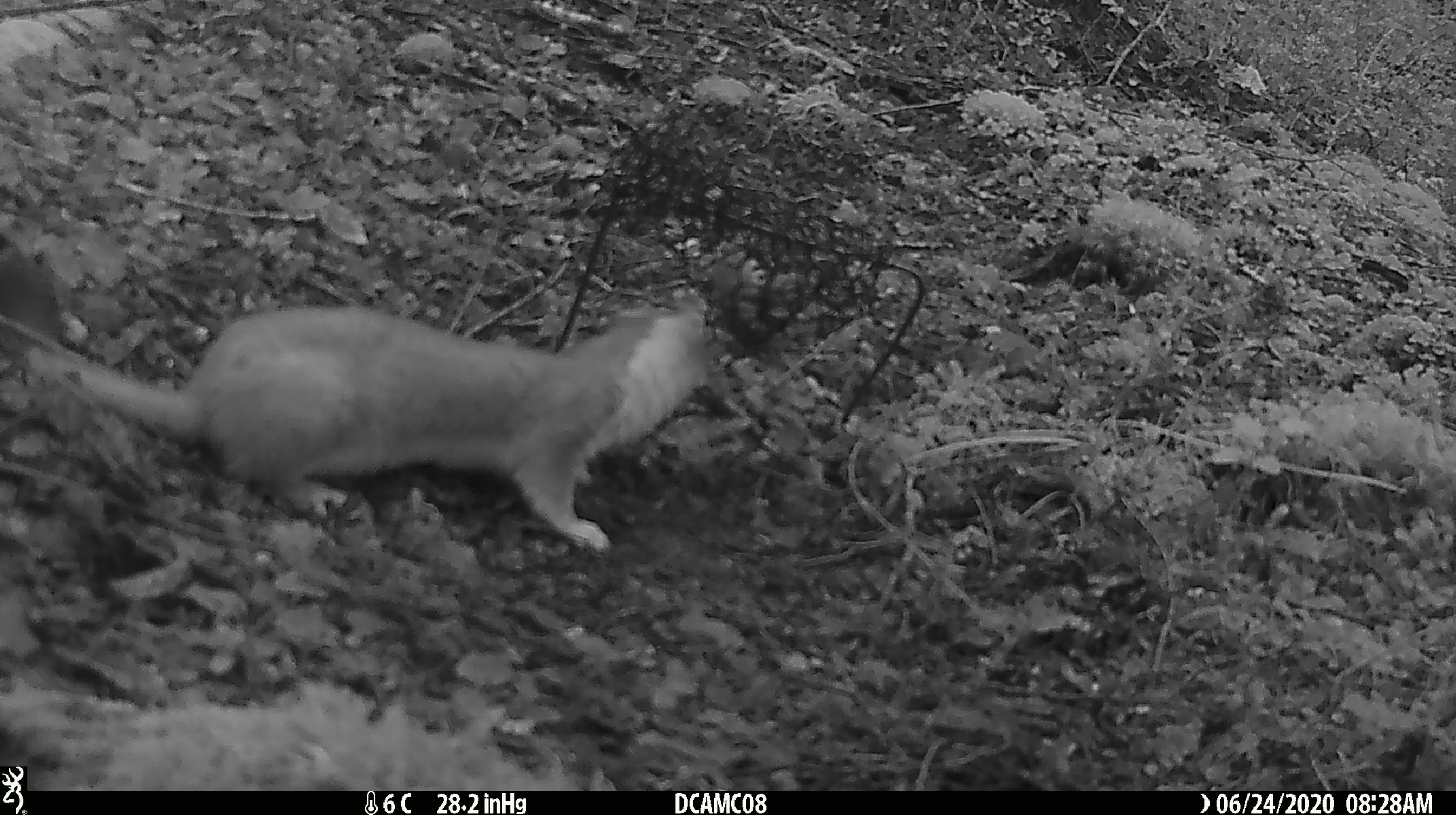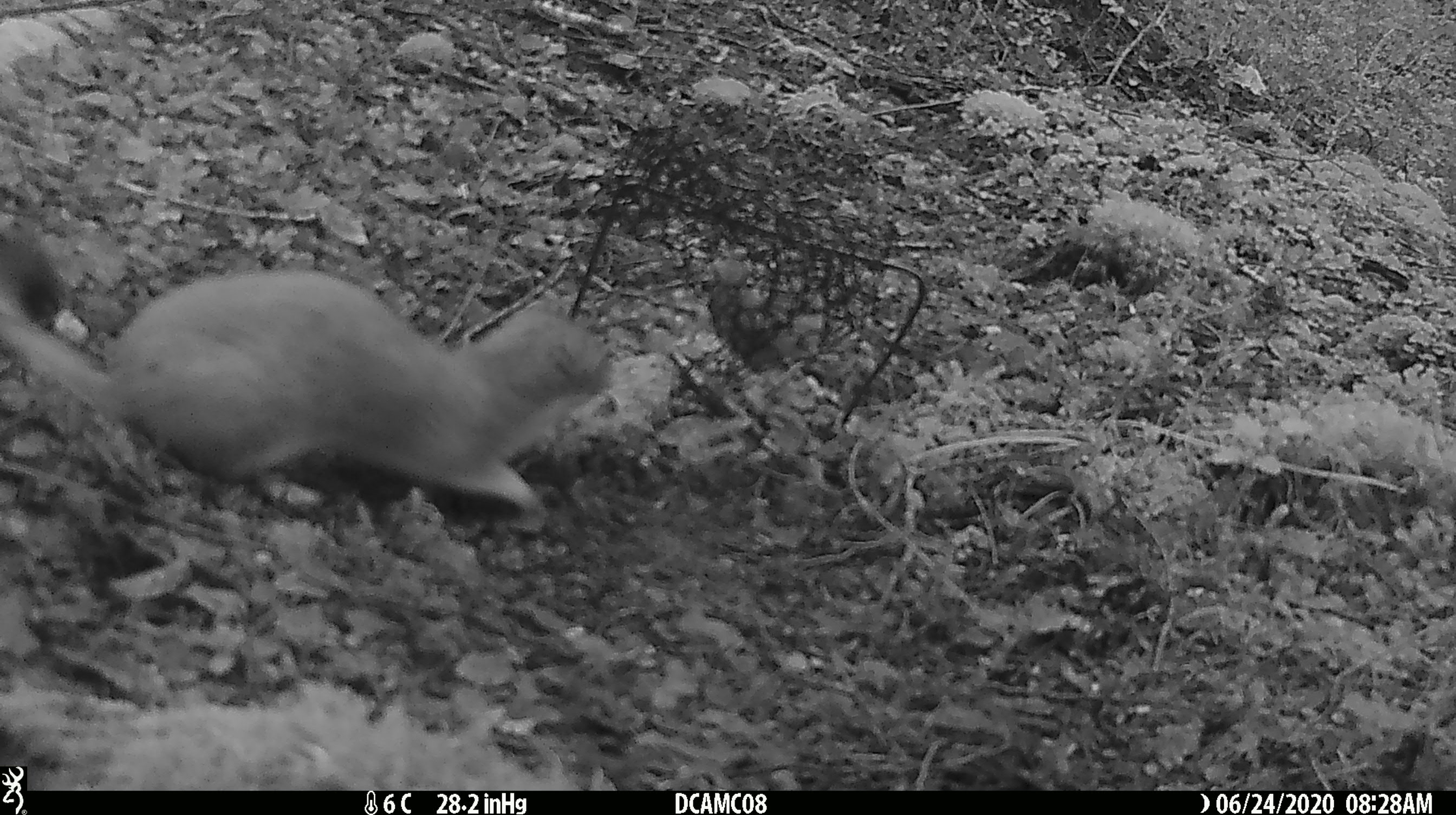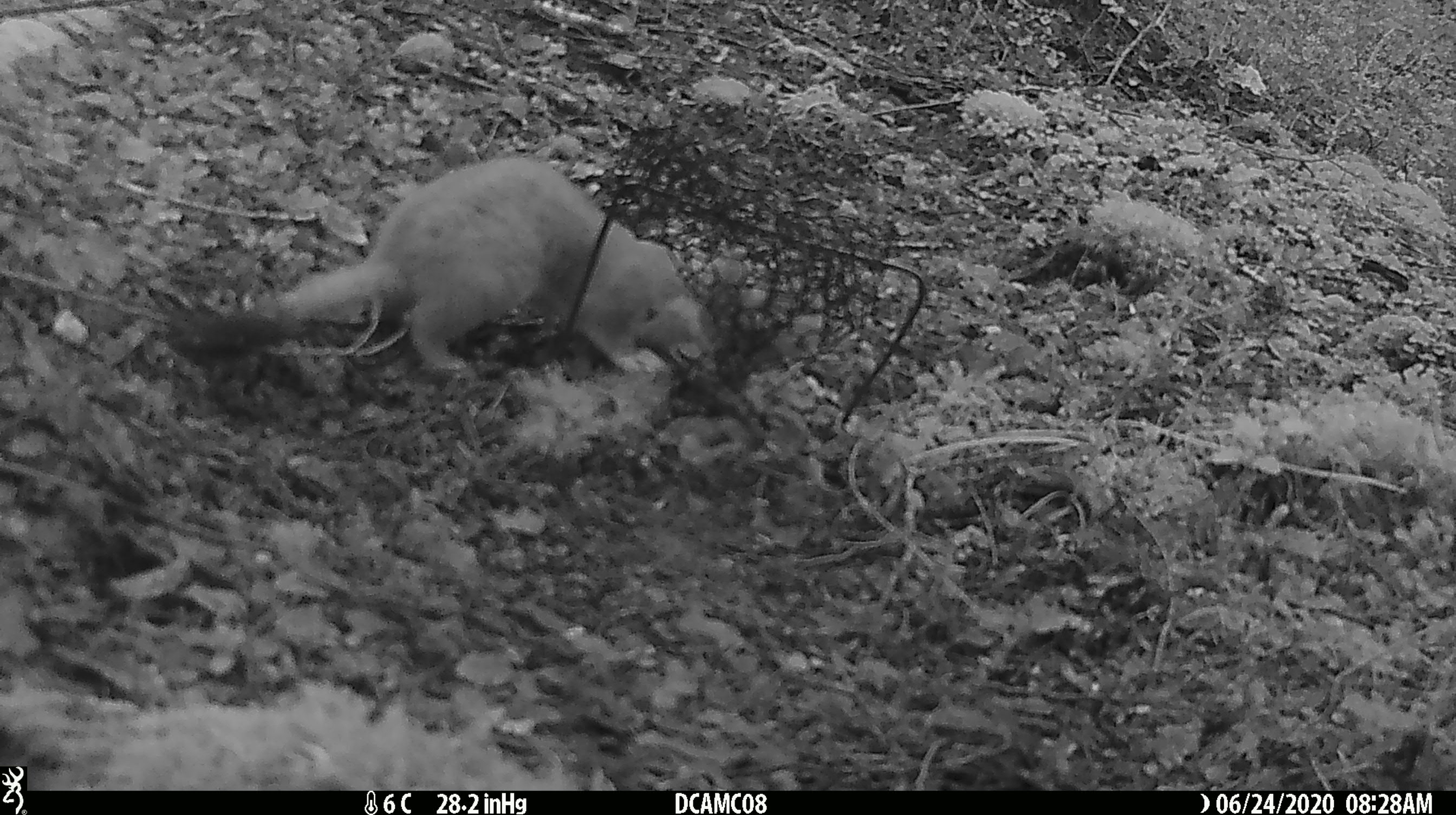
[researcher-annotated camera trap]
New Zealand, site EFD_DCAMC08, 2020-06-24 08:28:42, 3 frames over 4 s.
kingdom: Animalia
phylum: Chordata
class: Mammalia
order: Carnivora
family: Mustelidae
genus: Mustela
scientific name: Mustela erminea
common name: stoat